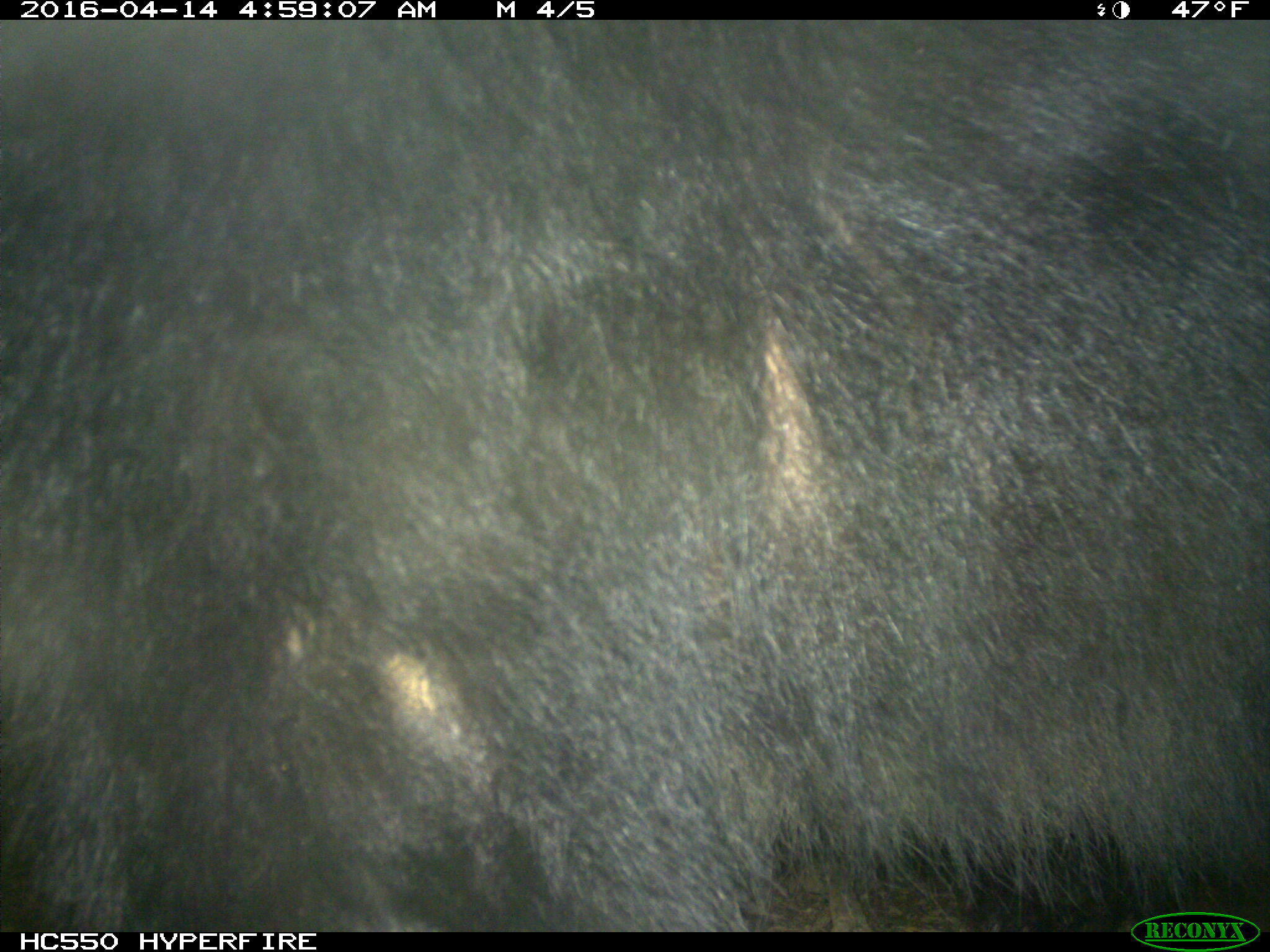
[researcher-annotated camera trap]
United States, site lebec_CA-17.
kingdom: Animalia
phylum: Chordata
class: Mammalia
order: Carnivora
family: Ursidae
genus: Ursus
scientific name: Ursus americanus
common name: american black bear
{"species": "Ursus americanus (american black bear)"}